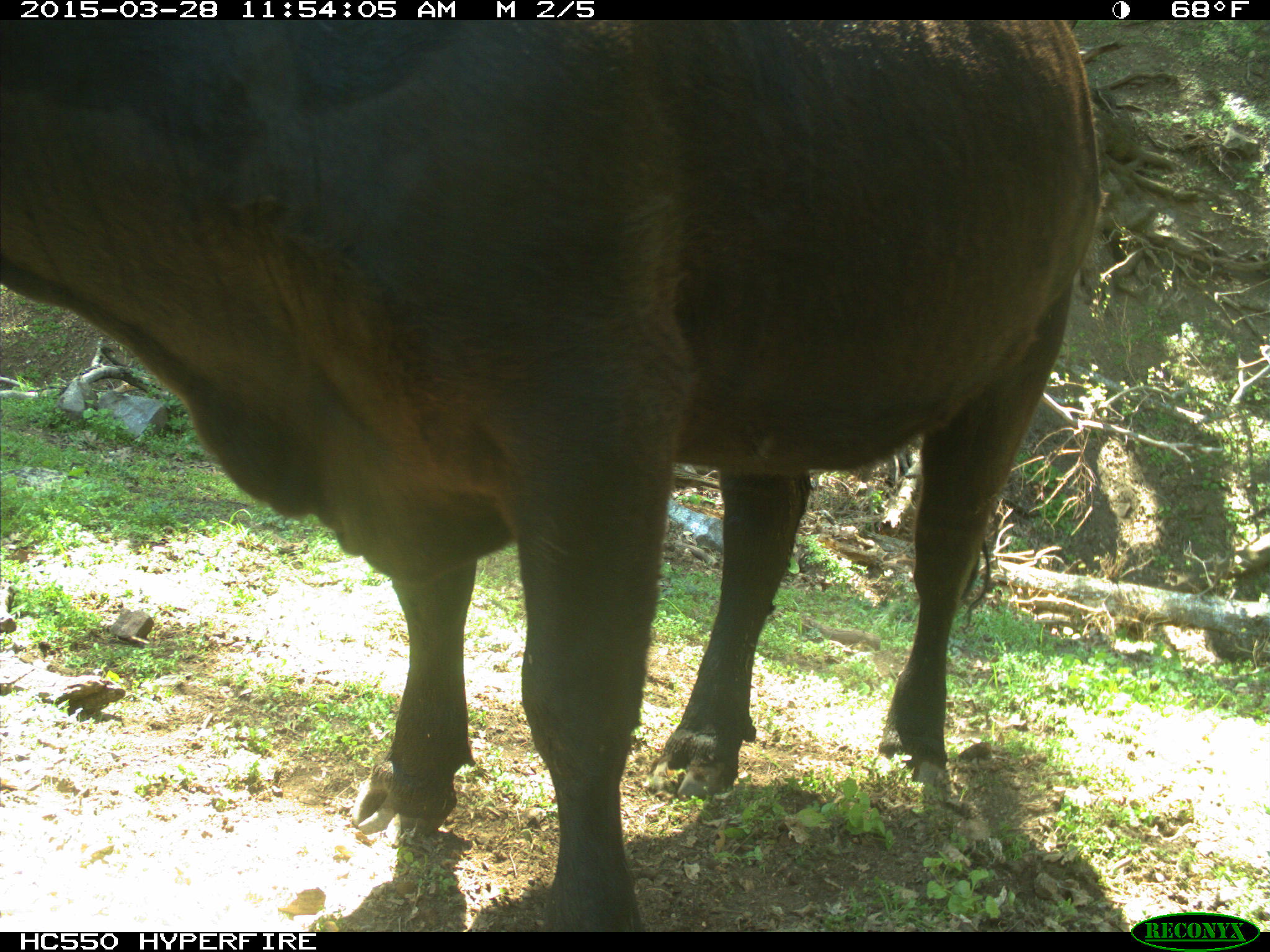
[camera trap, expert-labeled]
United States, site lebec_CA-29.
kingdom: Animalia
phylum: Chordata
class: Mammalia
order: Artiodactyla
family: Bovidae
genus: Bos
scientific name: Bos taurus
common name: domestic cow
Bos taurus (domestic cow).